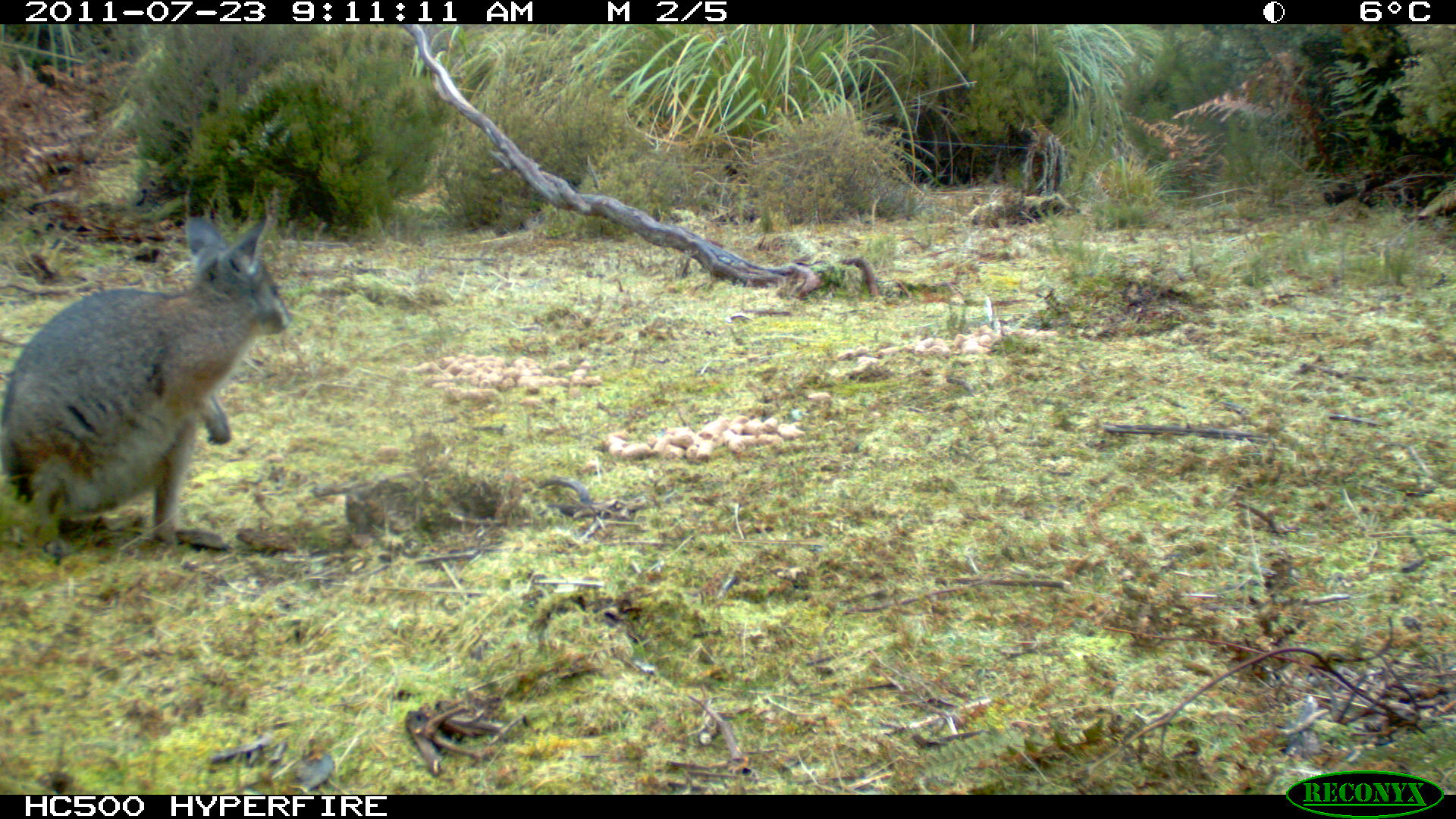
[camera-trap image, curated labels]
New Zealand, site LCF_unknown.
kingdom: Animalia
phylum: Chordata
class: Mammalia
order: Diprotodontia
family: Macropodidae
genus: Notamacropus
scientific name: Notamacropus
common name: wallaby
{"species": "wallaby (Notamacropus)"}